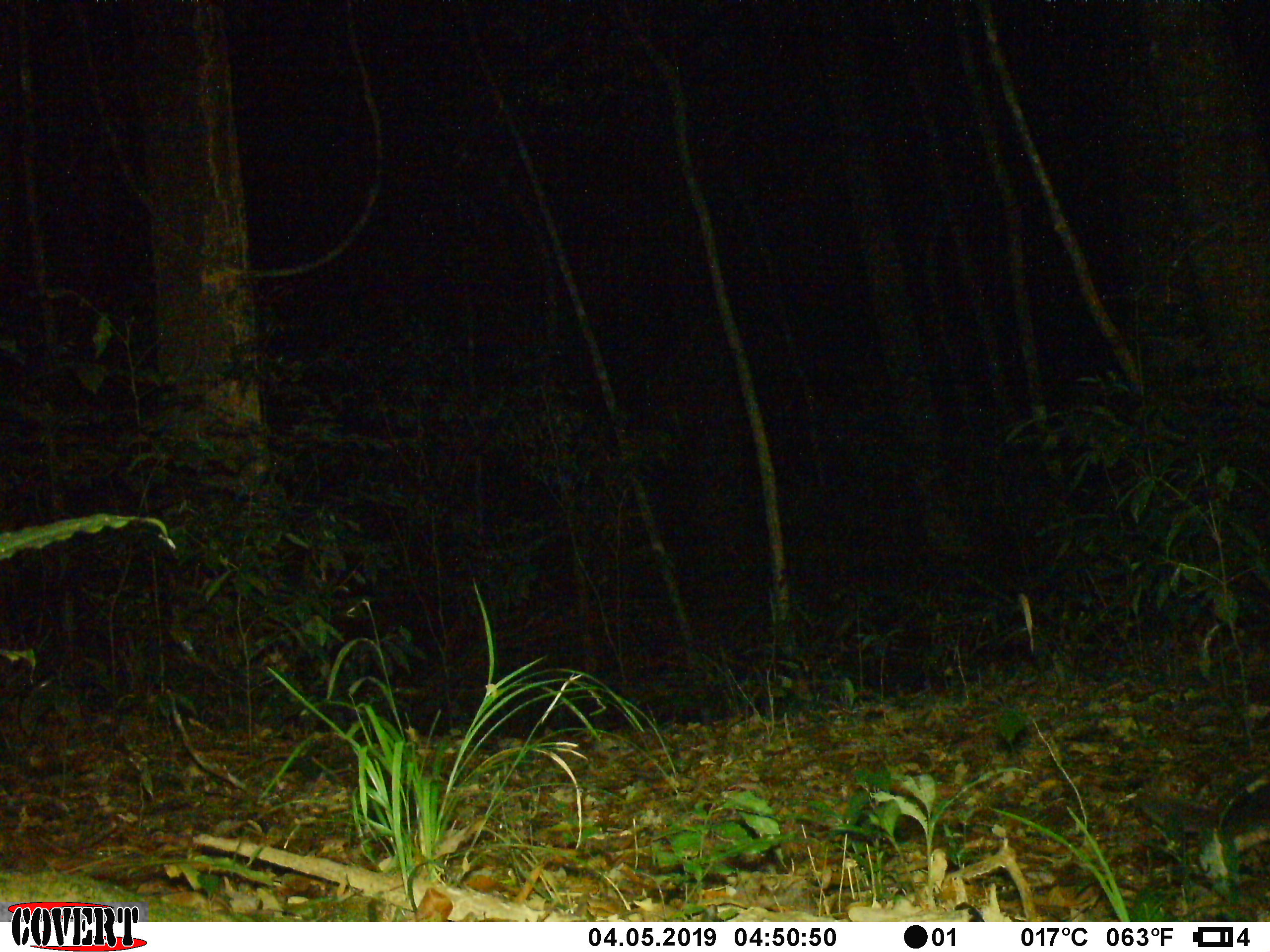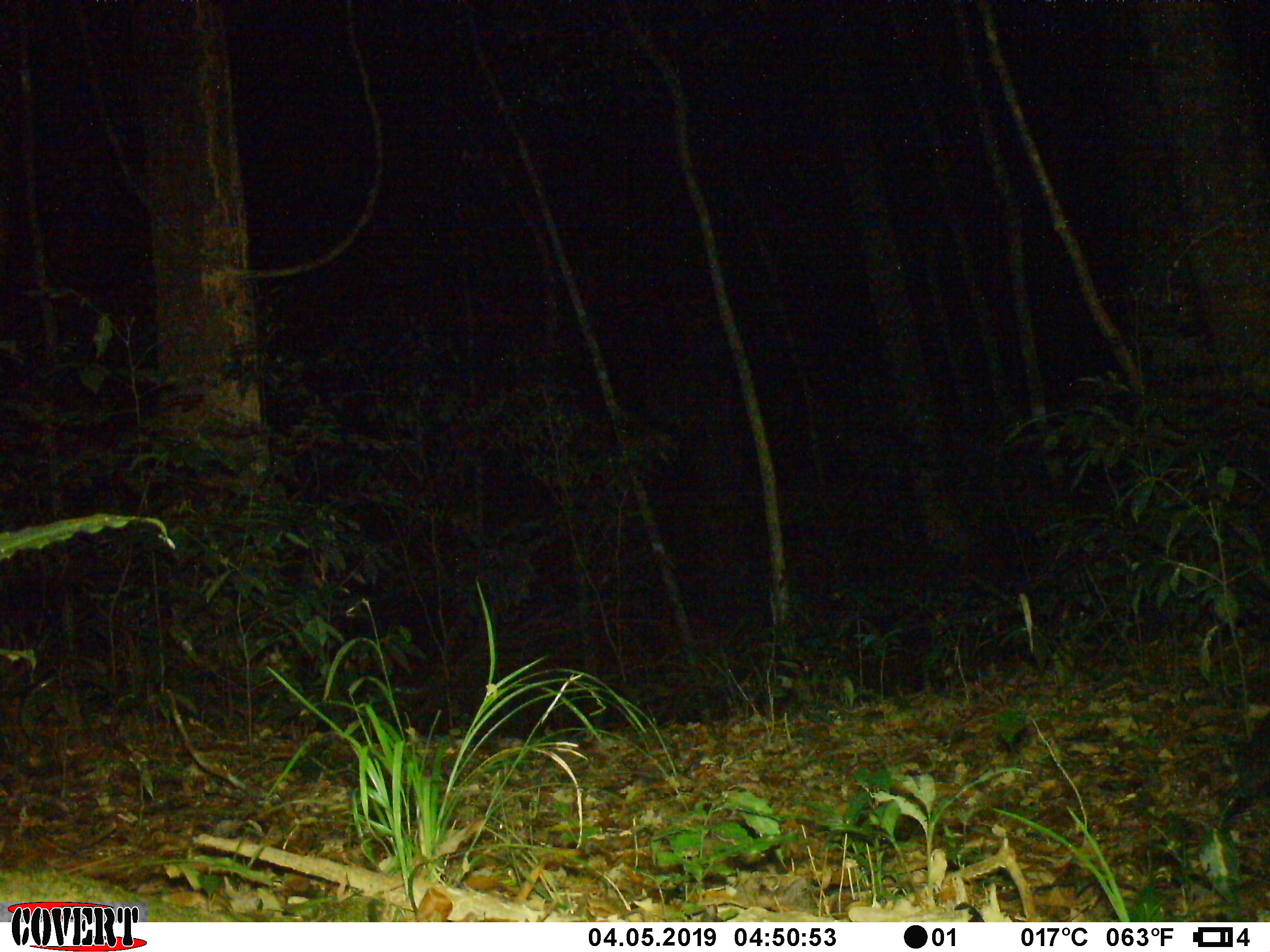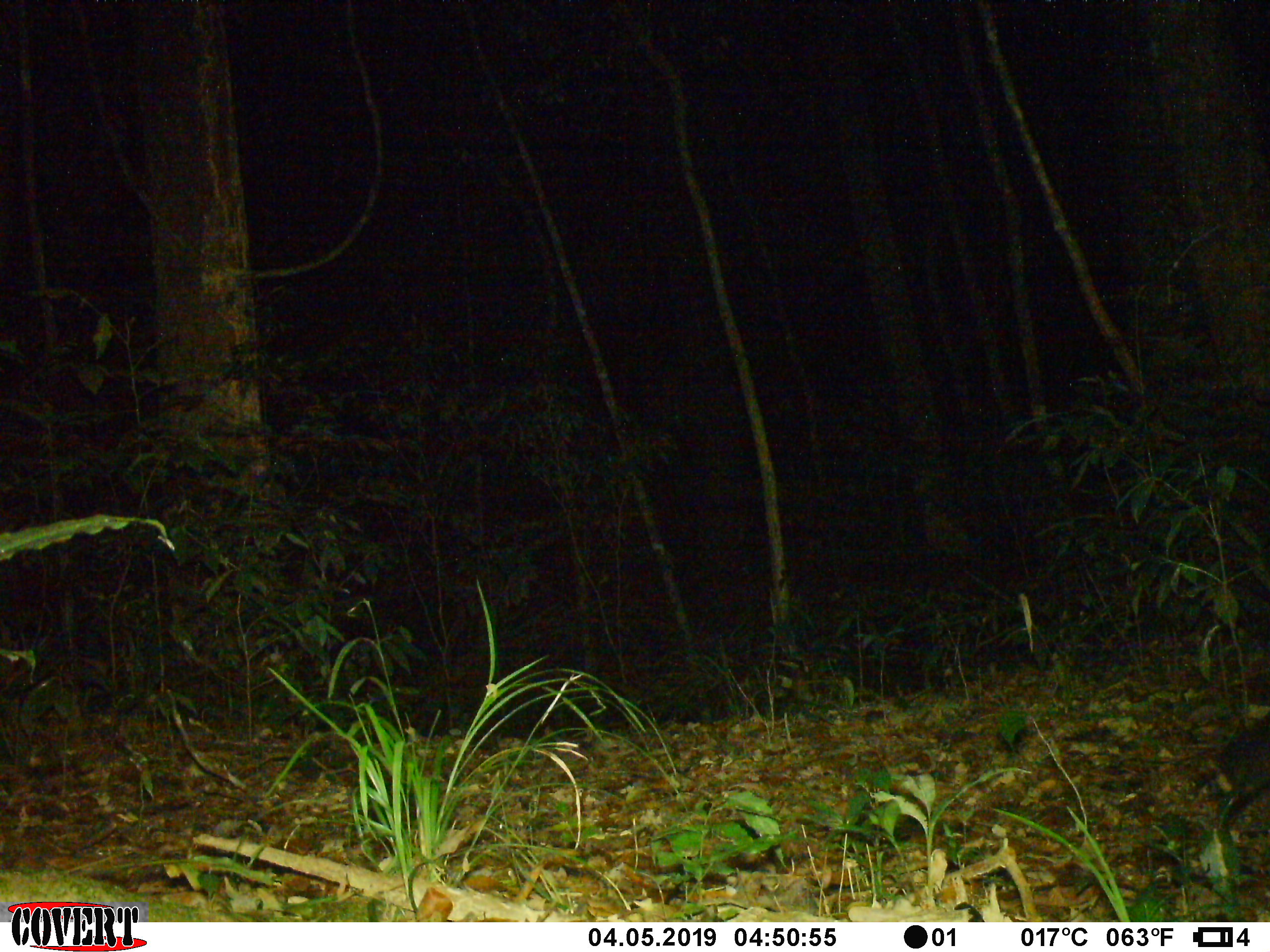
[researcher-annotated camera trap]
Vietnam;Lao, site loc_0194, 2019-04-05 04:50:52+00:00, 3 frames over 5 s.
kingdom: Animalia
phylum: Chordata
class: Mammalia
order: Carnivora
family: Mustelidae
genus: Melogale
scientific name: Melogale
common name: ferret badger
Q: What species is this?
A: Ferret badger (Melogale).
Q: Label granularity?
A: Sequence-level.